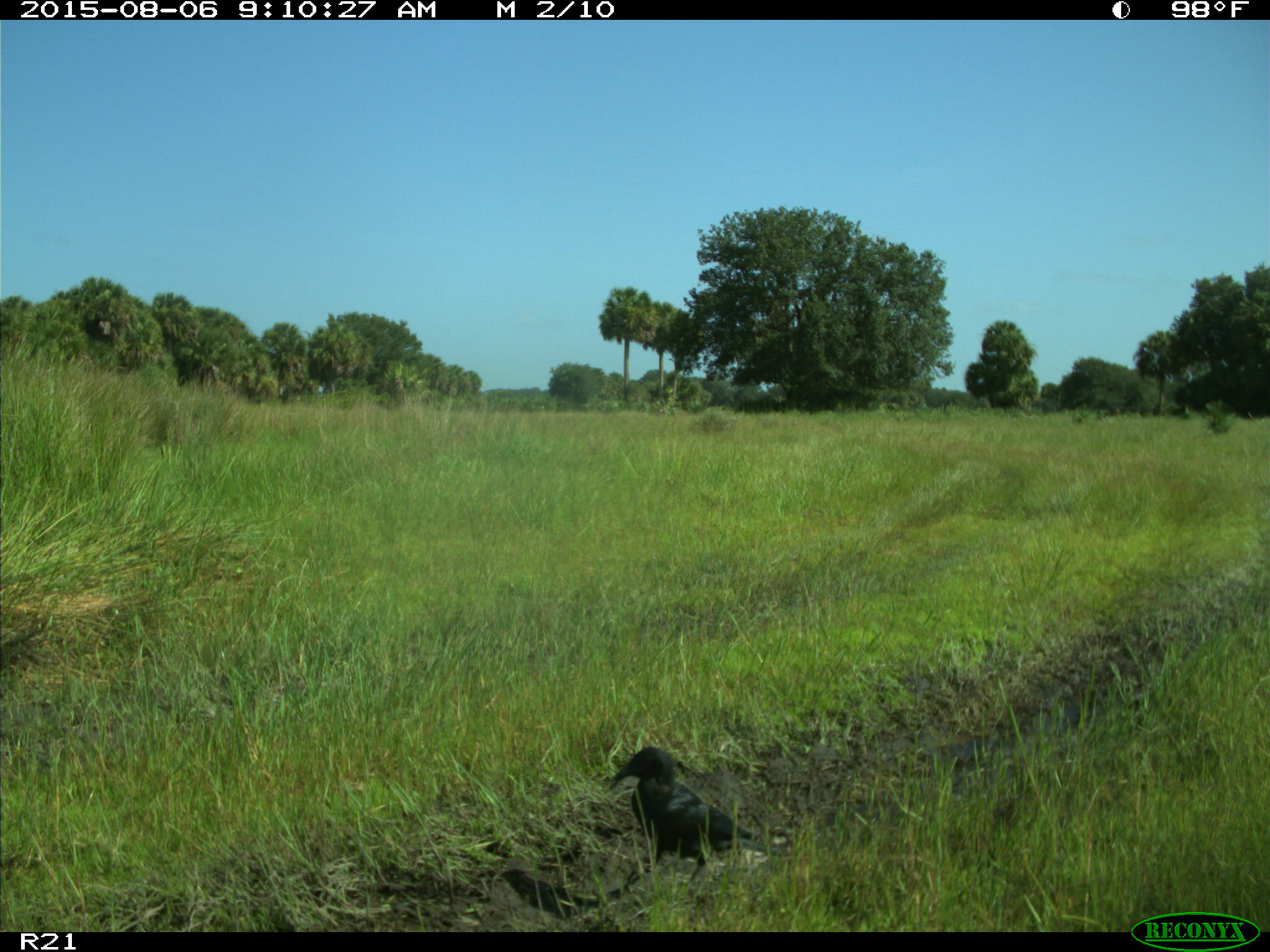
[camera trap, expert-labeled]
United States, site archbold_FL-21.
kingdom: Animalia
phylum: Chordata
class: Aves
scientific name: Aves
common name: birds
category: unidentified bird